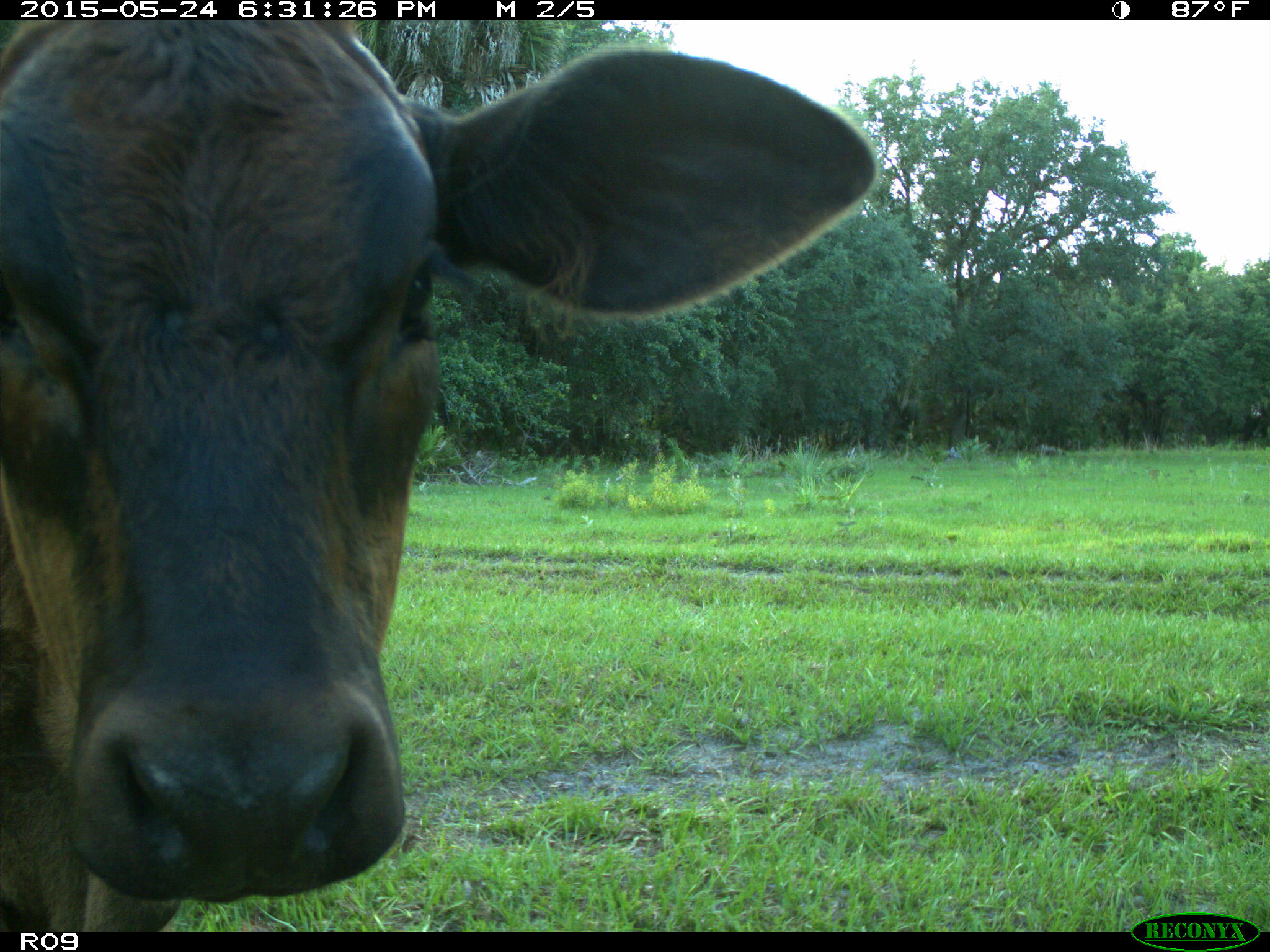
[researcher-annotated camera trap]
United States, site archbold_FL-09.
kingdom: Animalia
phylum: Chordata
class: Mammalia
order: Artiodactyla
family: Bovidae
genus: Bos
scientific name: Bos taurus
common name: domestic cow